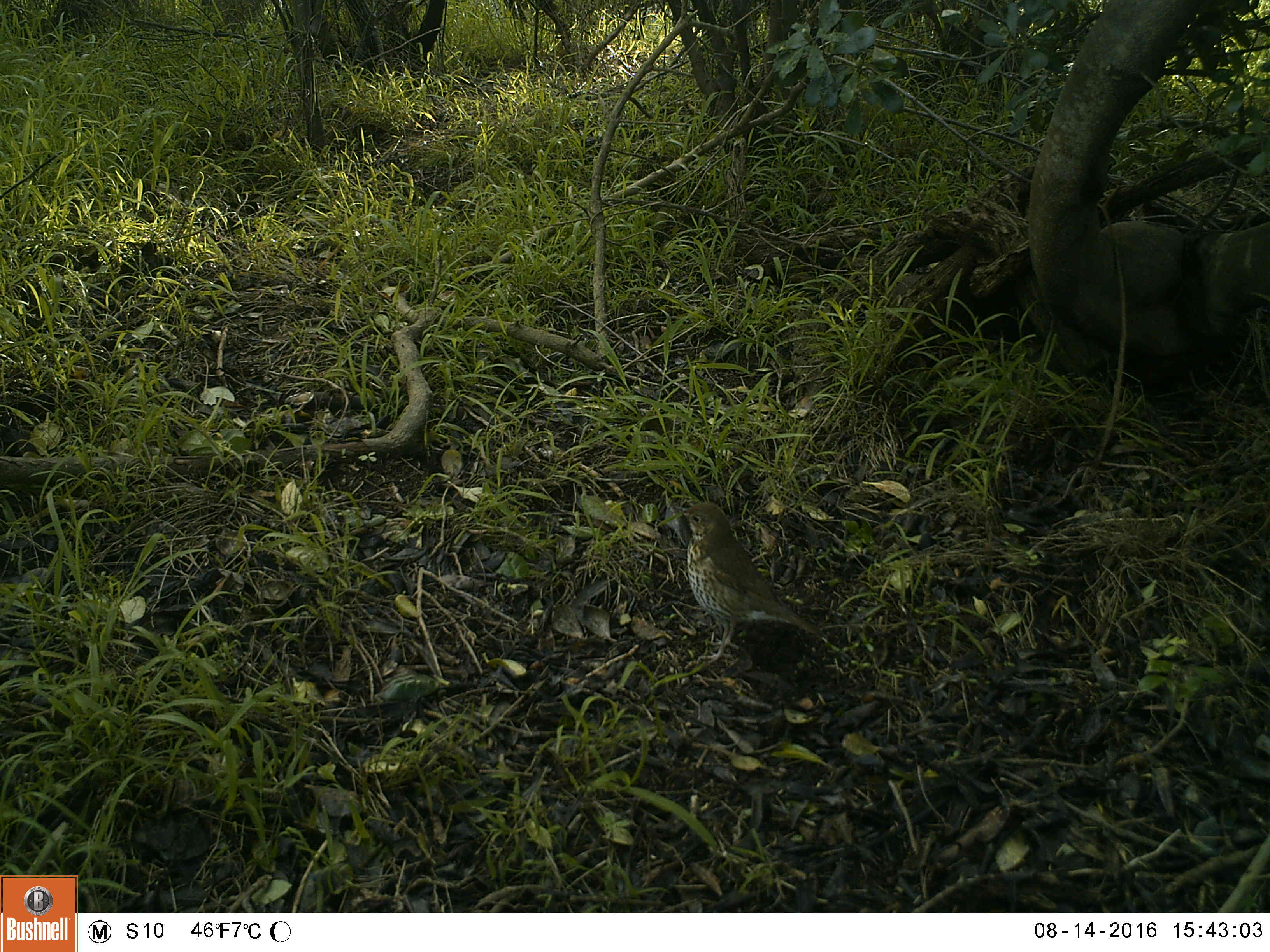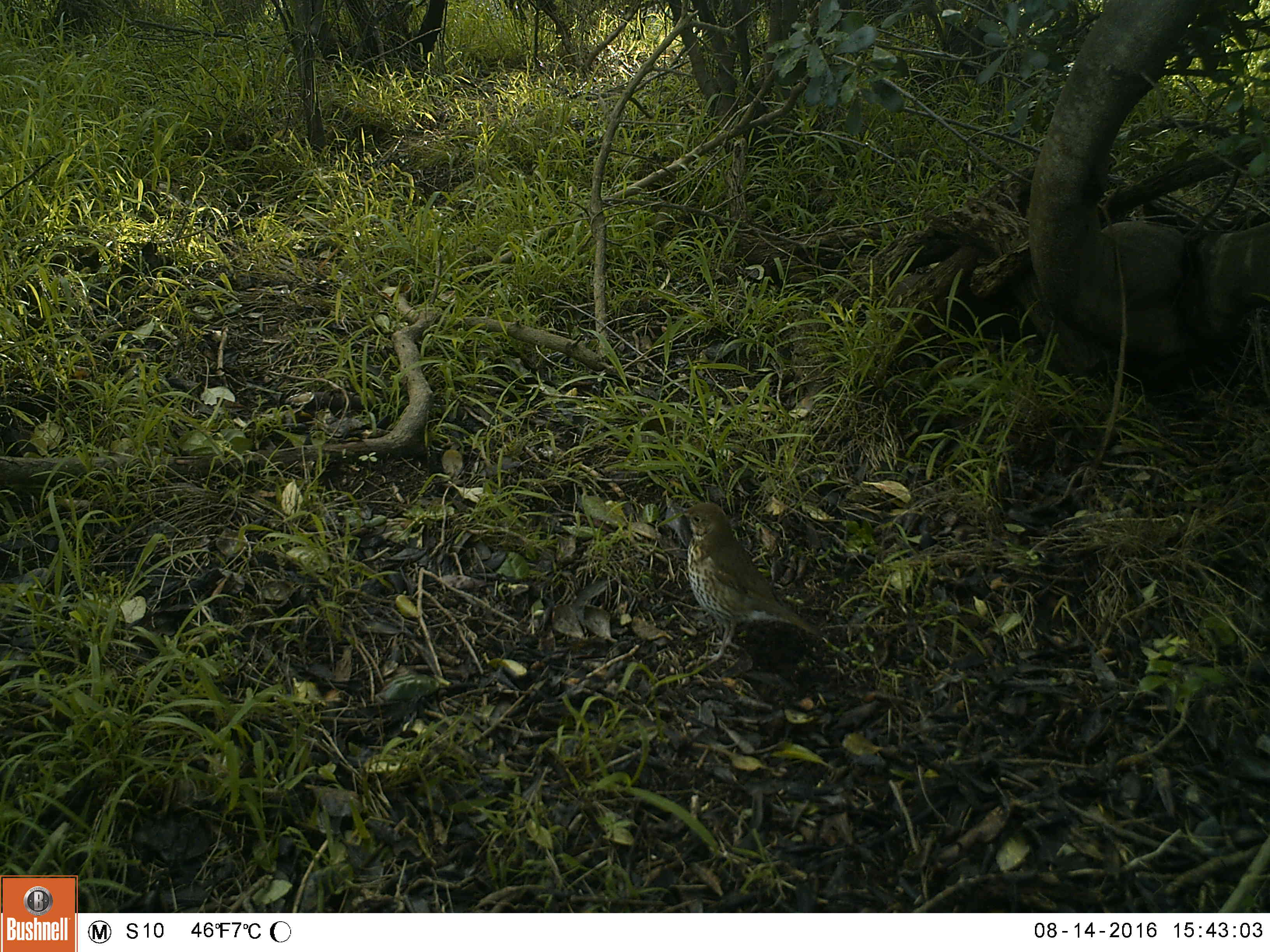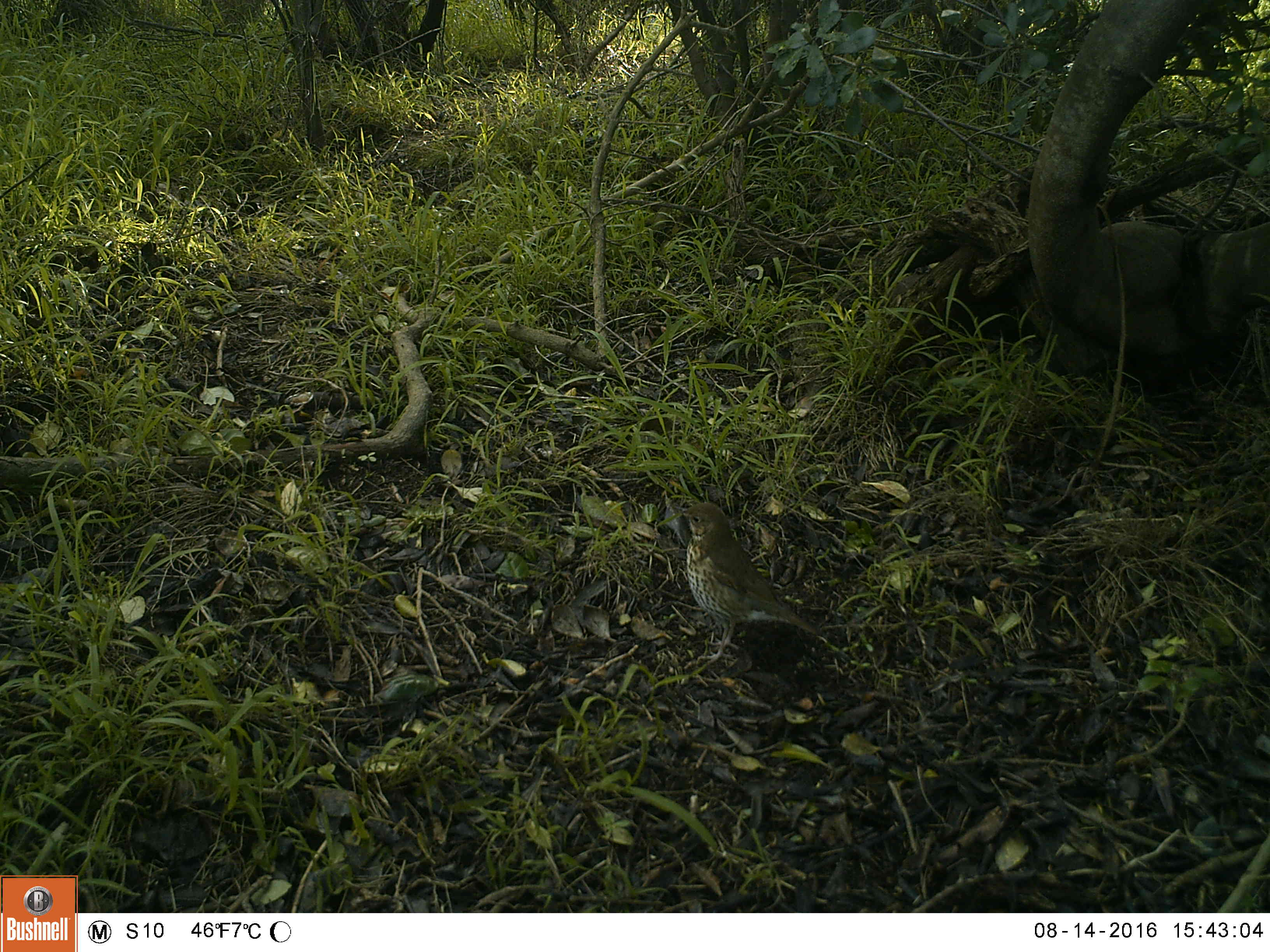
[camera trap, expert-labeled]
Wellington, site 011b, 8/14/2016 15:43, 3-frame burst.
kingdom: Animalia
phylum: Chordata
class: Aves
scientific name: Aves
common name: bird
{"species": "bird (Aves)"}